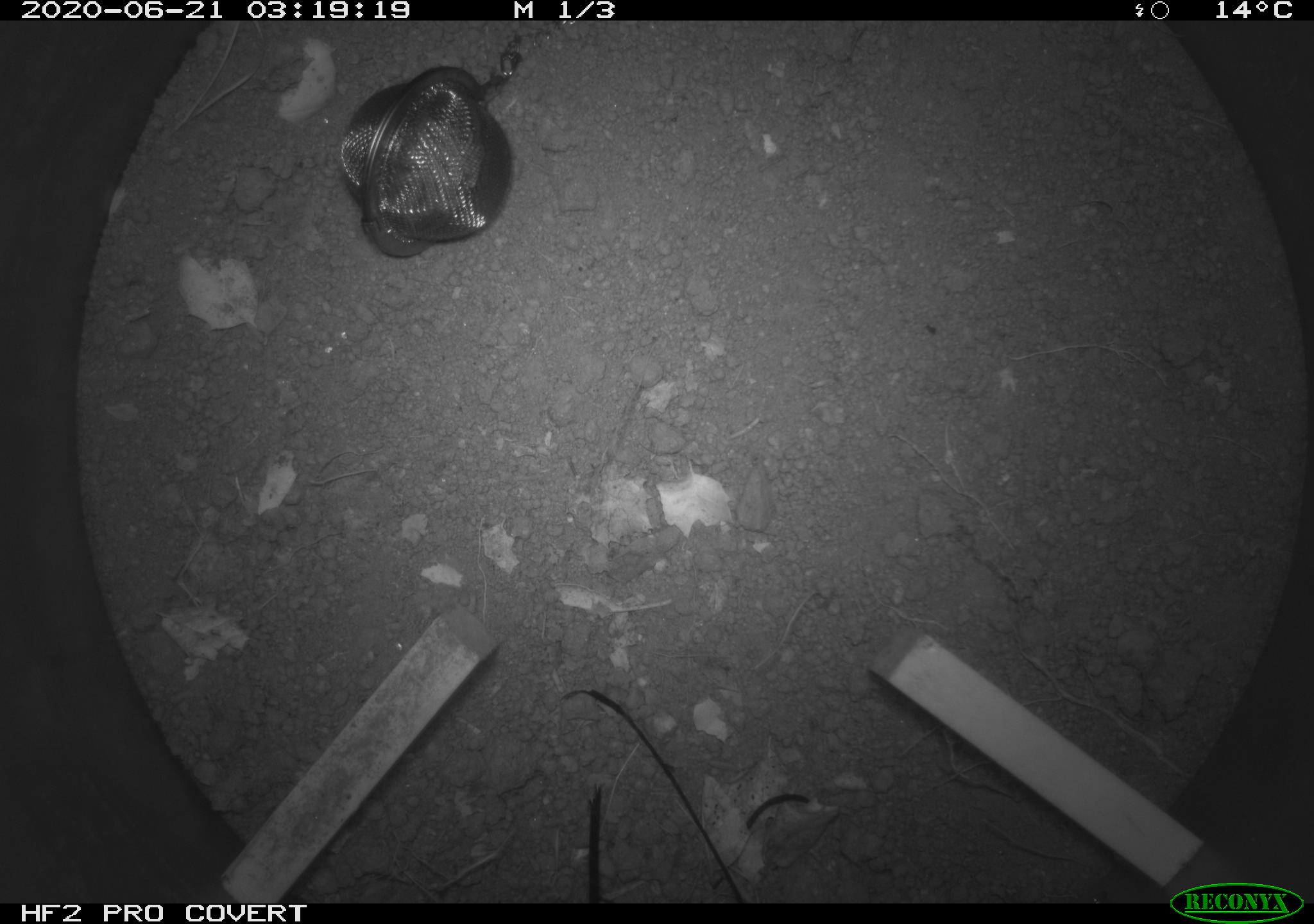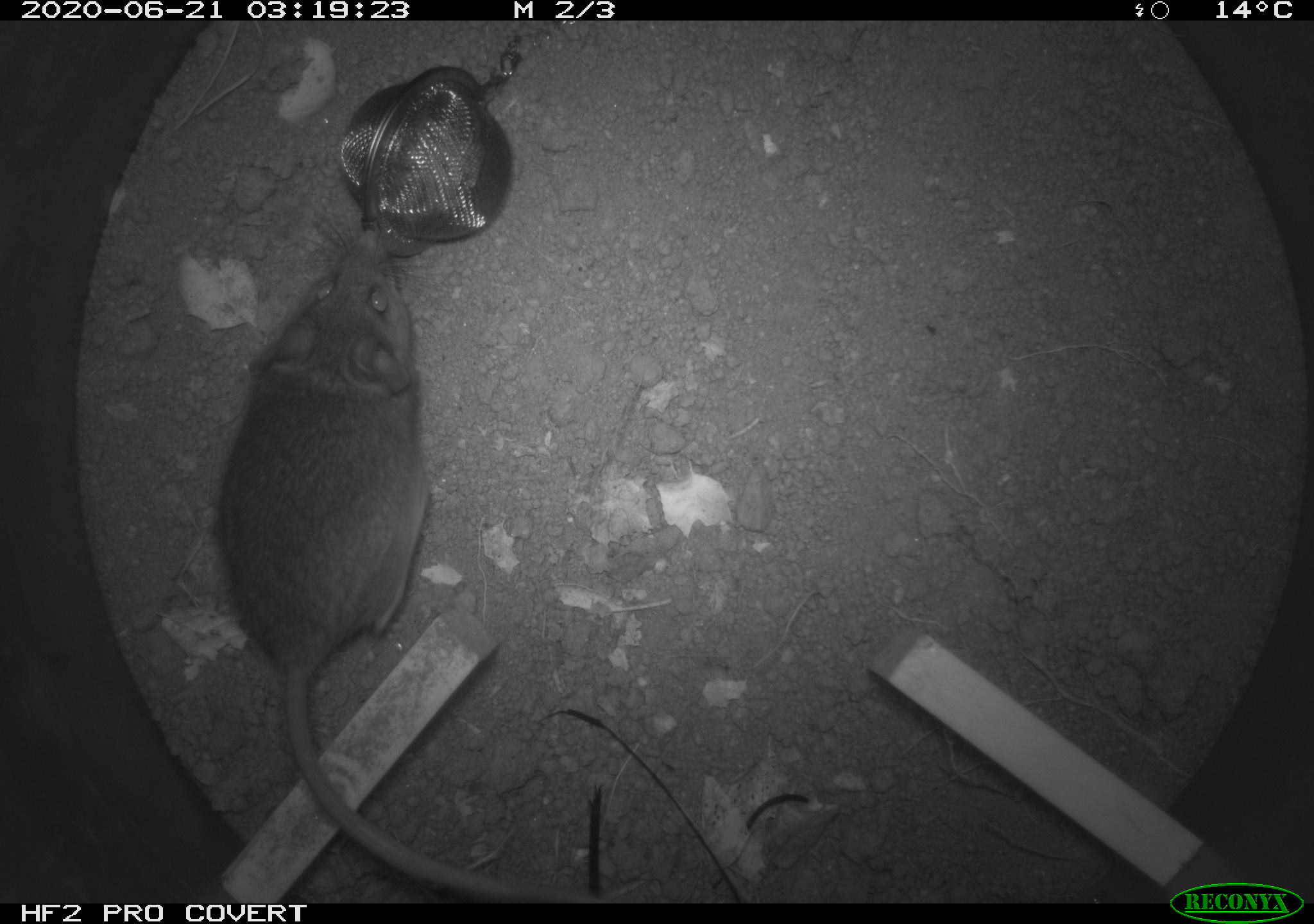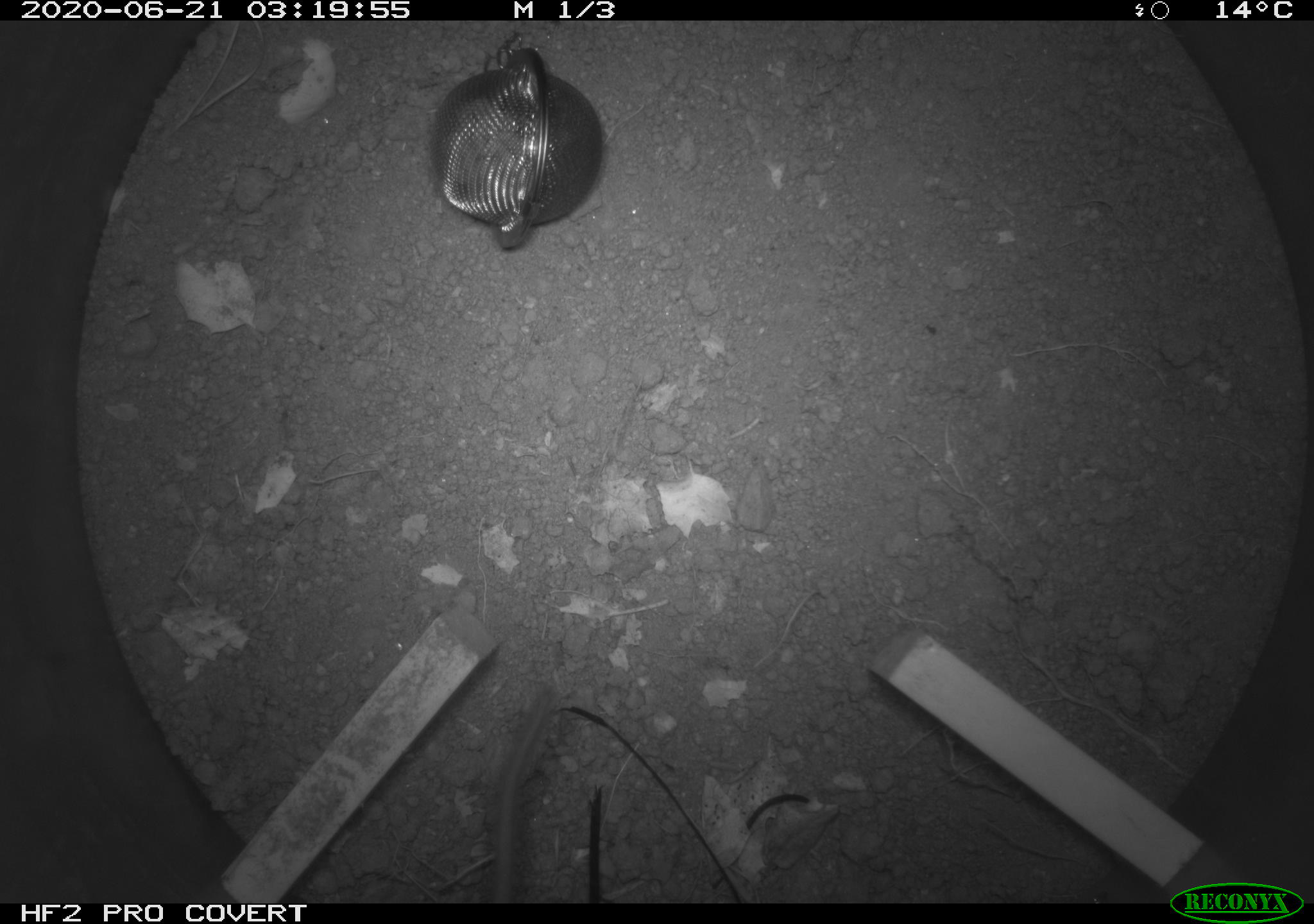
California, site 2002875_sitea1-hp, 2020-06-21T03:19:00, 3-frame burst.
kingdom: Animalia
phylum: Chordata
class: Mammalia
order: Rodentia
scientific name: Rodentia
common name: mouse species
Mouse species (Rodentia).